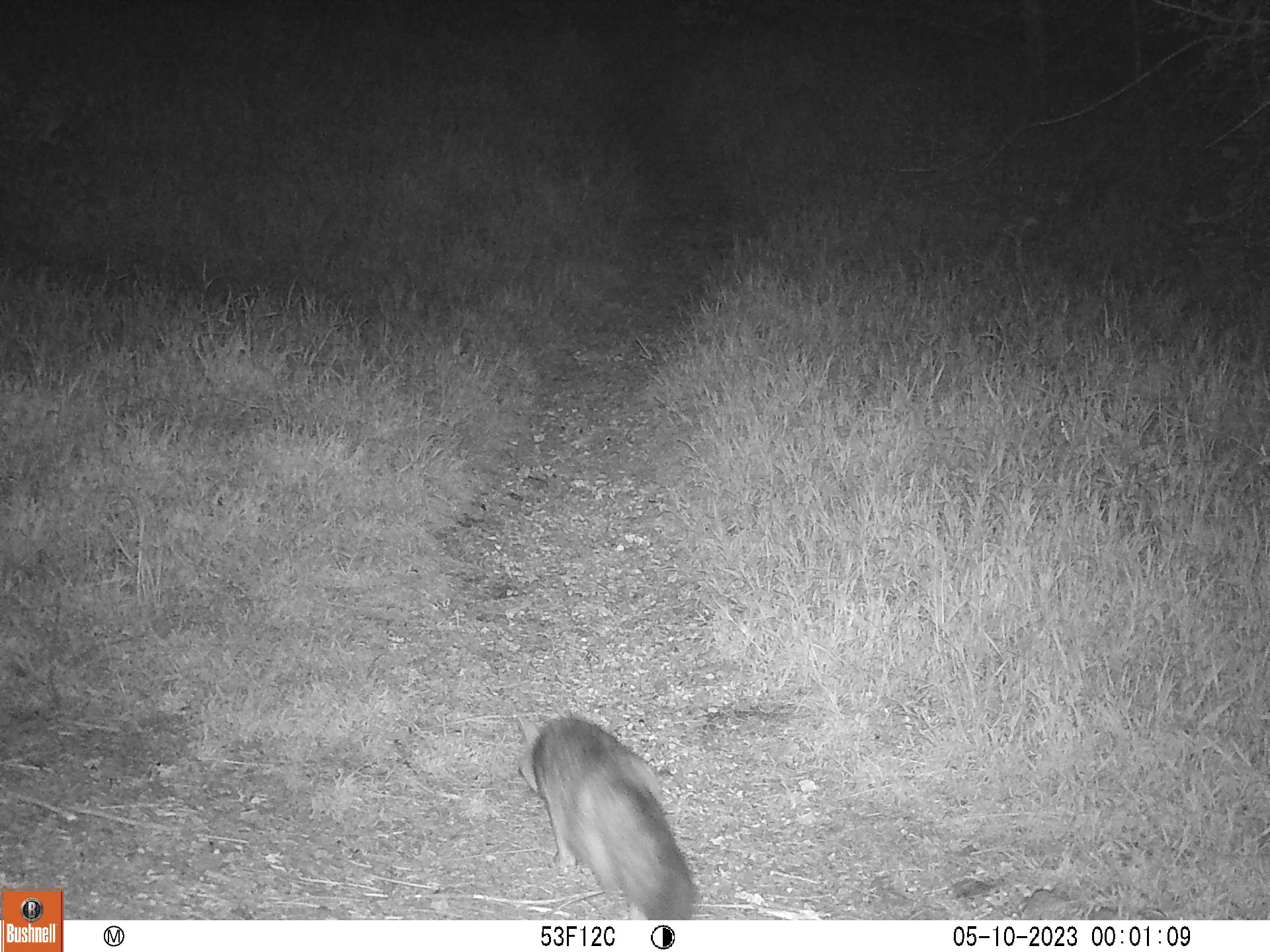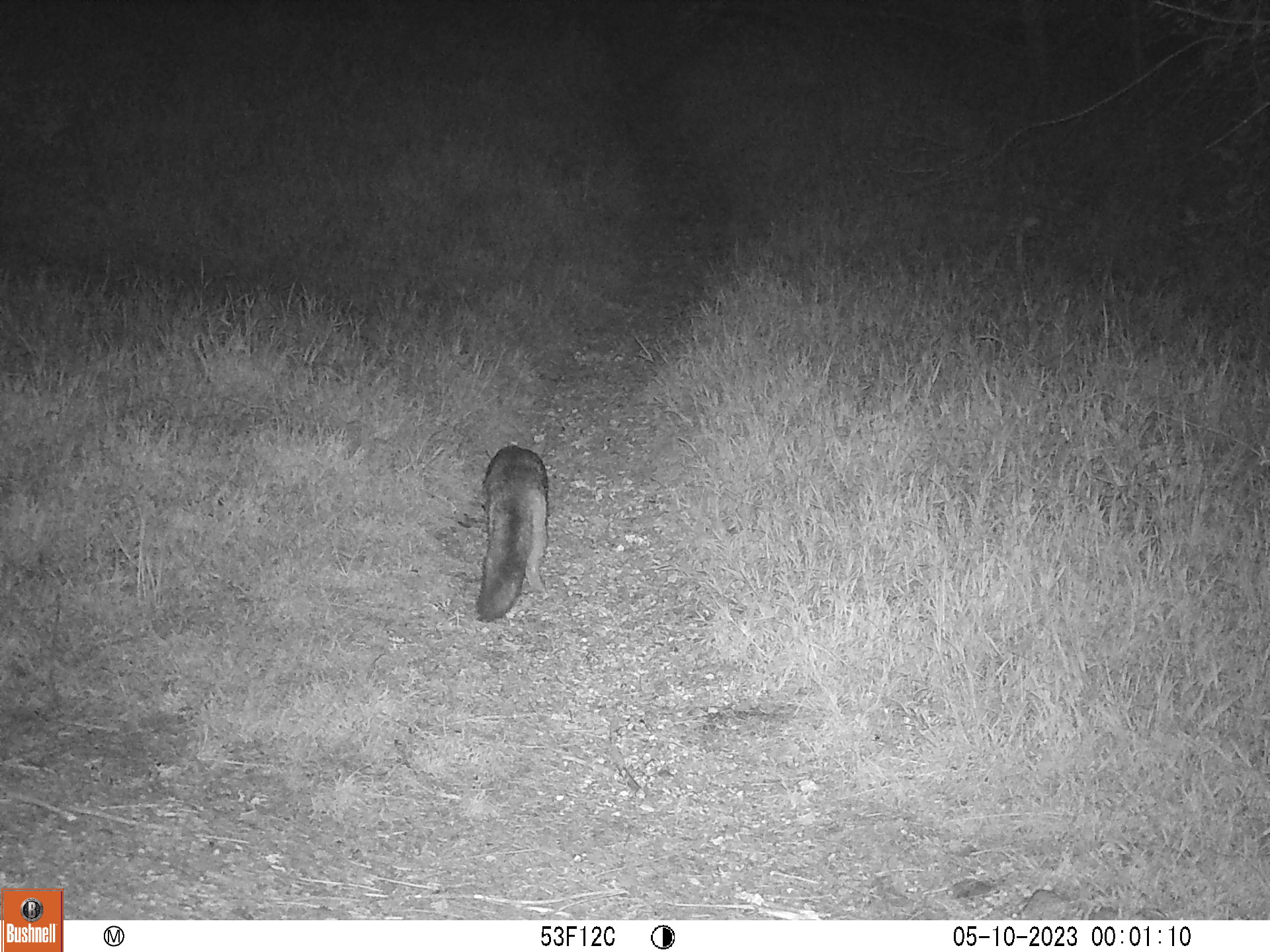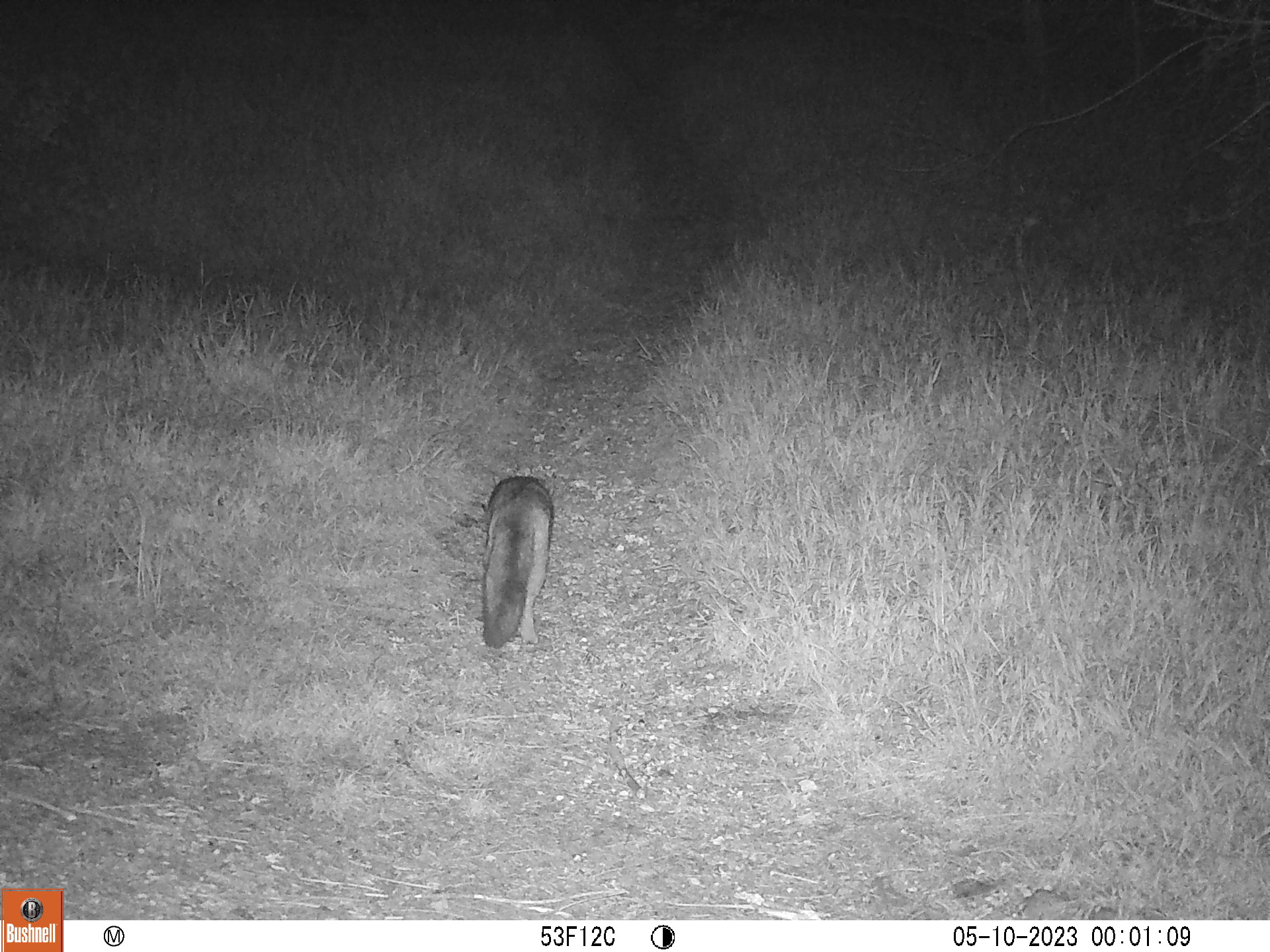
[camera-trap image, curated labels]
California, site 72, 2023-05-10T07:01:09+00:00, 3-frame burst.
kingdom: Animalia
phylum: Chordata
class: Mammalia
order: Carnivora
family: Canidae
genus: Urocyon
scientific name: Urocyon cinereoargenteus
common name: gray fox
Gray fox (Urocyon cinereoargenteus).